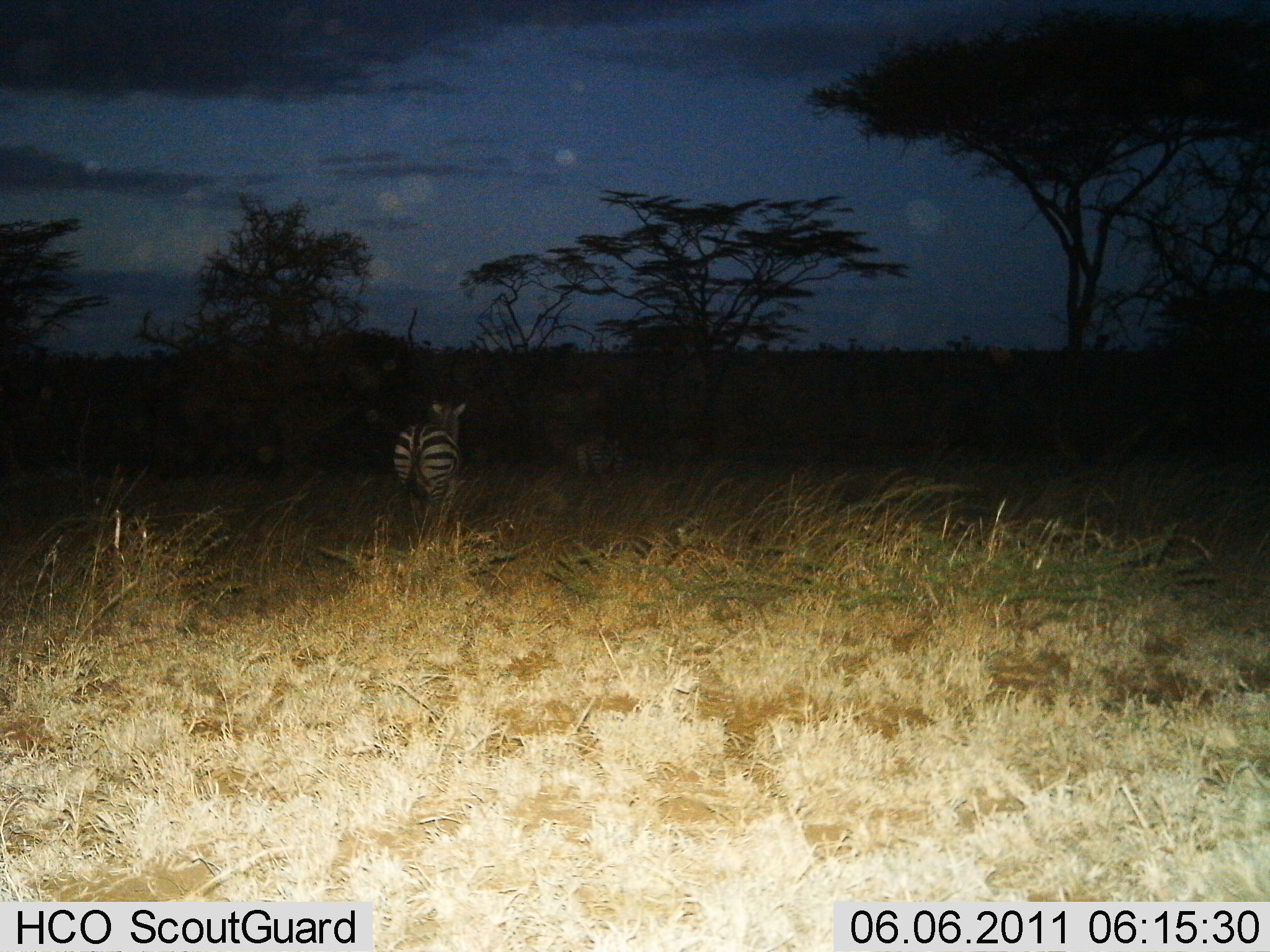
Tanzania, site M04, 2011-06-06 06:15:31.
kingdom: Animalia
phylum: Chordata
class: Mammalia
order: Perissodactyla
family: Equidae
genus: Equus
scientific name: Equus quagga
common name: plains zebra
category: zebra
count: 2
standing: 27%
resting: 0%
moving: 73%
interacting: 0%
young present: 0%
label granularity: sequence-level